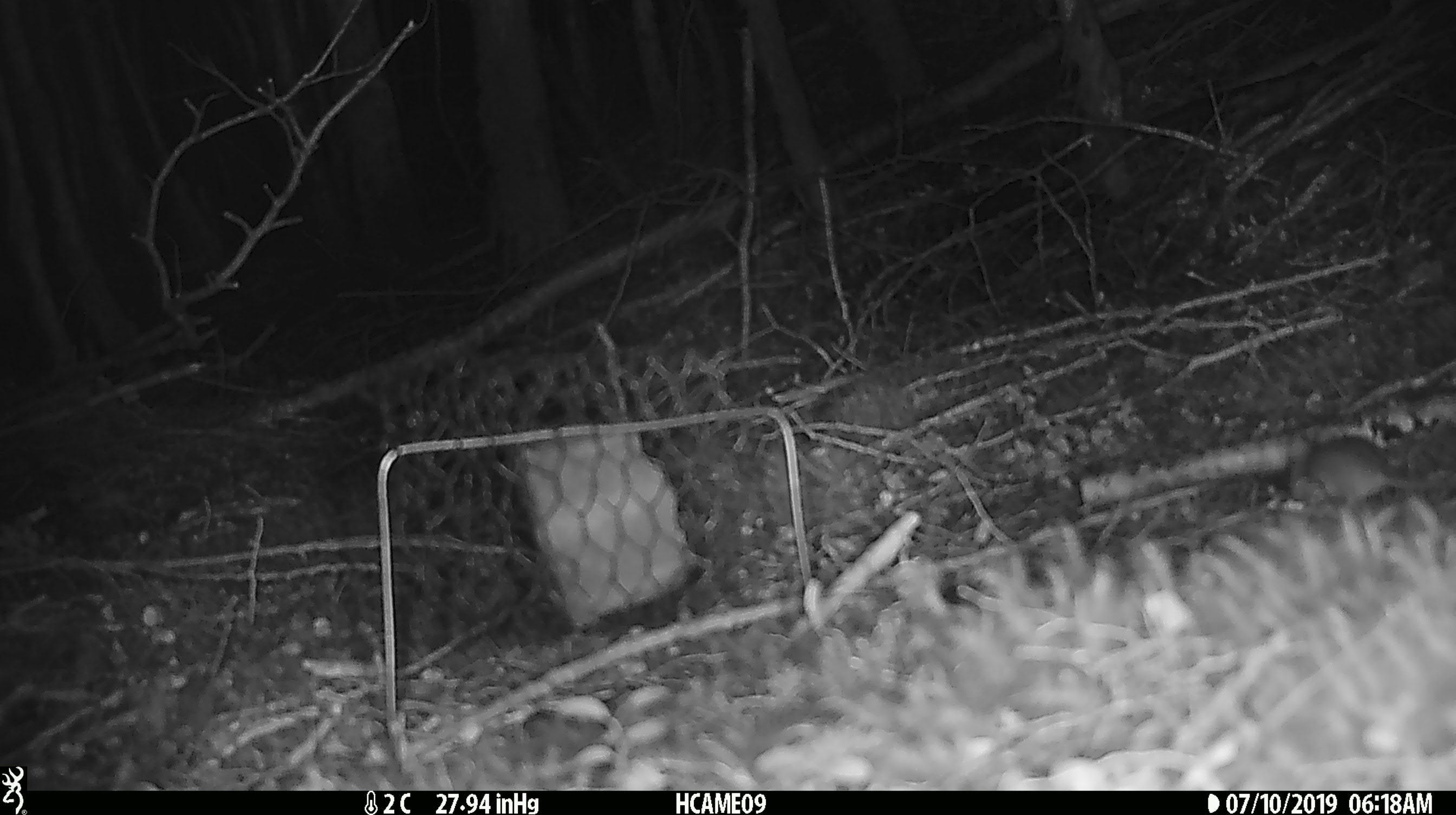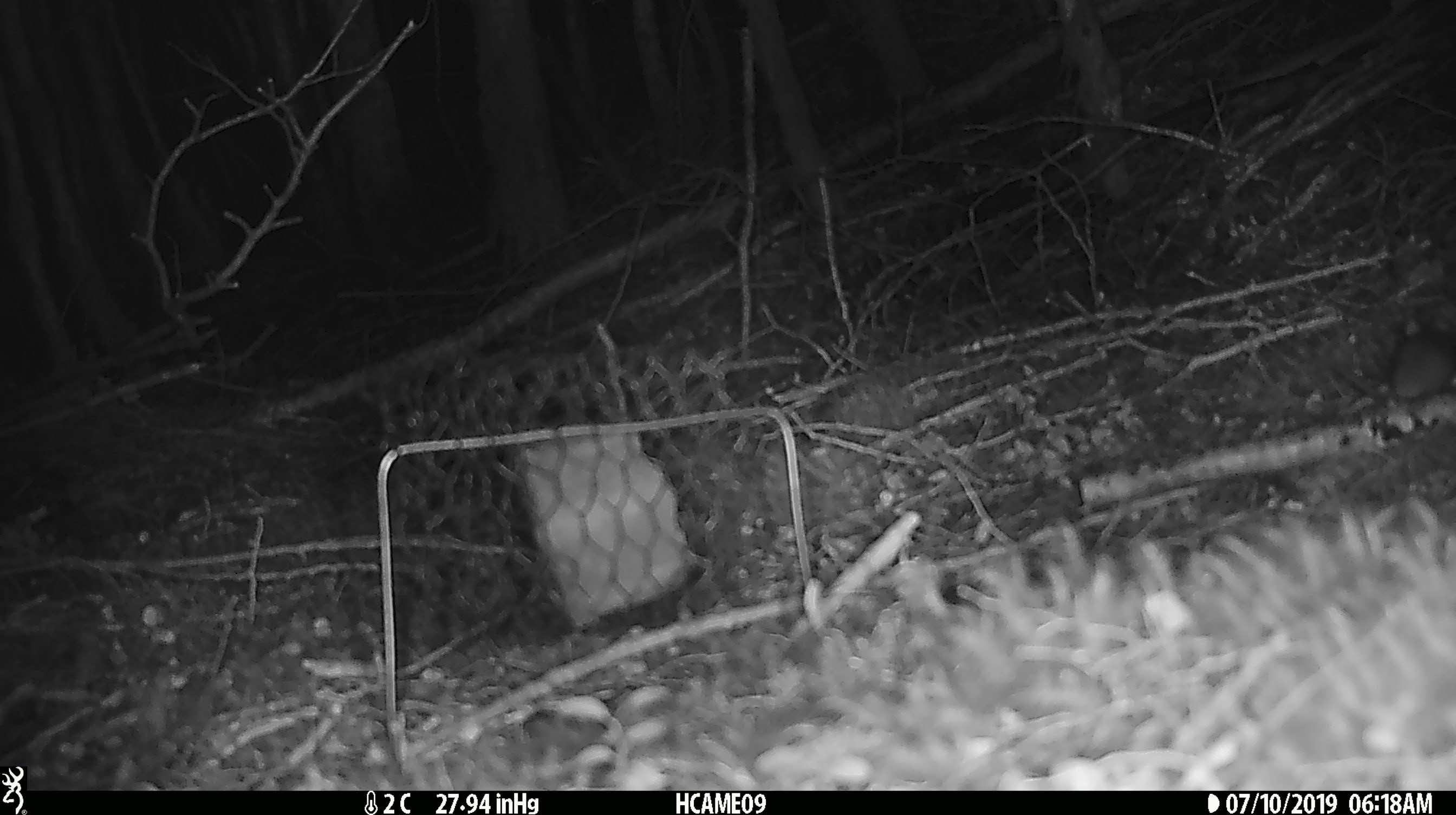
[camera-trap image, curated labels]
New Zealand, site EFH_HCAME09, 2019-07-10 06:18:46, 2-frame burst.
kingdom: Animalia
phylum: Chordata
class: Mammalia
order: Rodentia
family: Muridae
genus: Mus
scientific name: Mus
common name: mouse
Mouse (Mus).